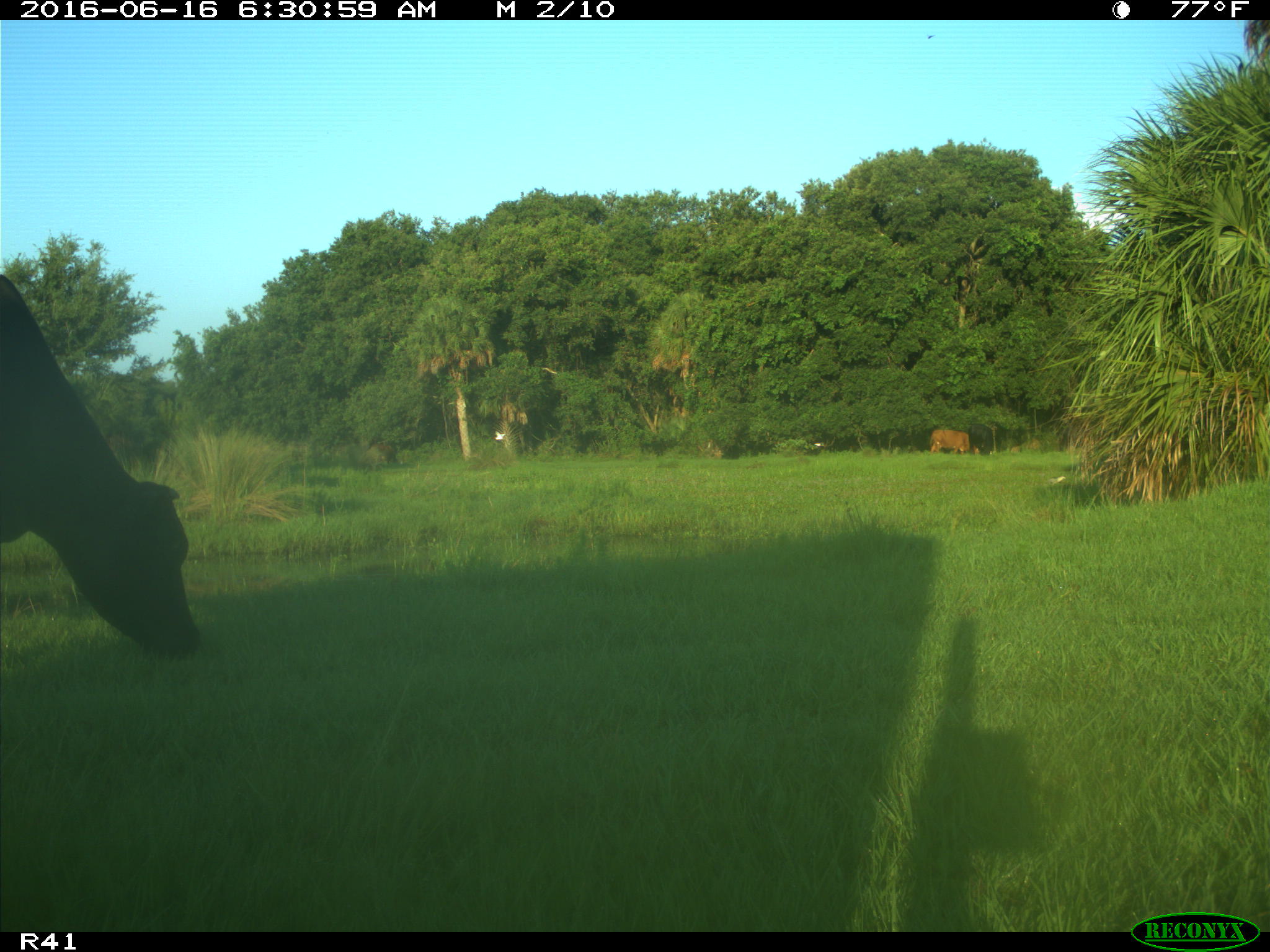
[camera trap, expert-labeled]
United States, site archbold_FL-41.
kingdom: Animalia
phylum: Chordata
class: Mammalia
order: Artiodactyla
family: Bovidae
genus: Bos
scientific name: Bos taurus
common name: domestic cow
Bos taurus (domestic cow).